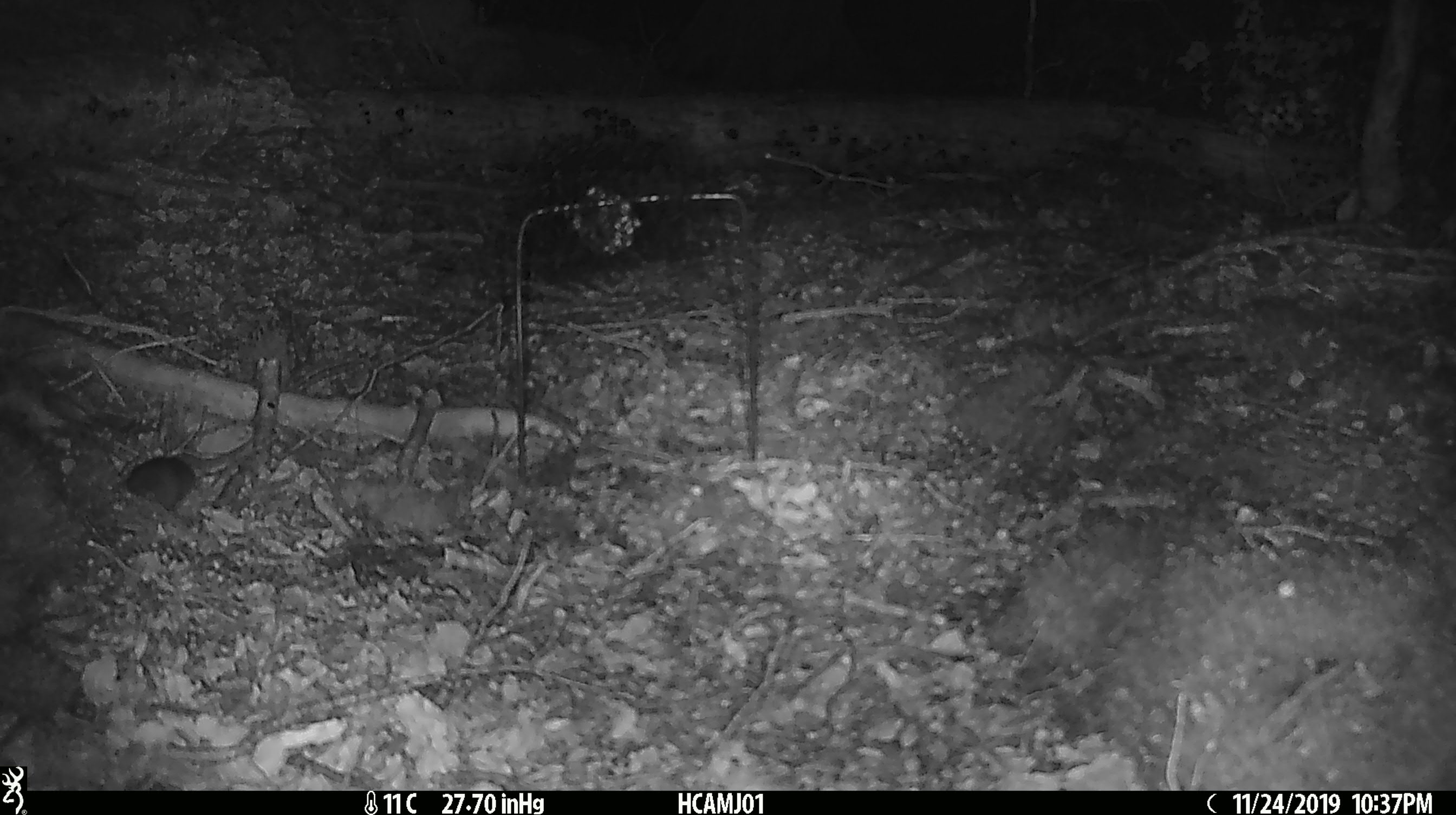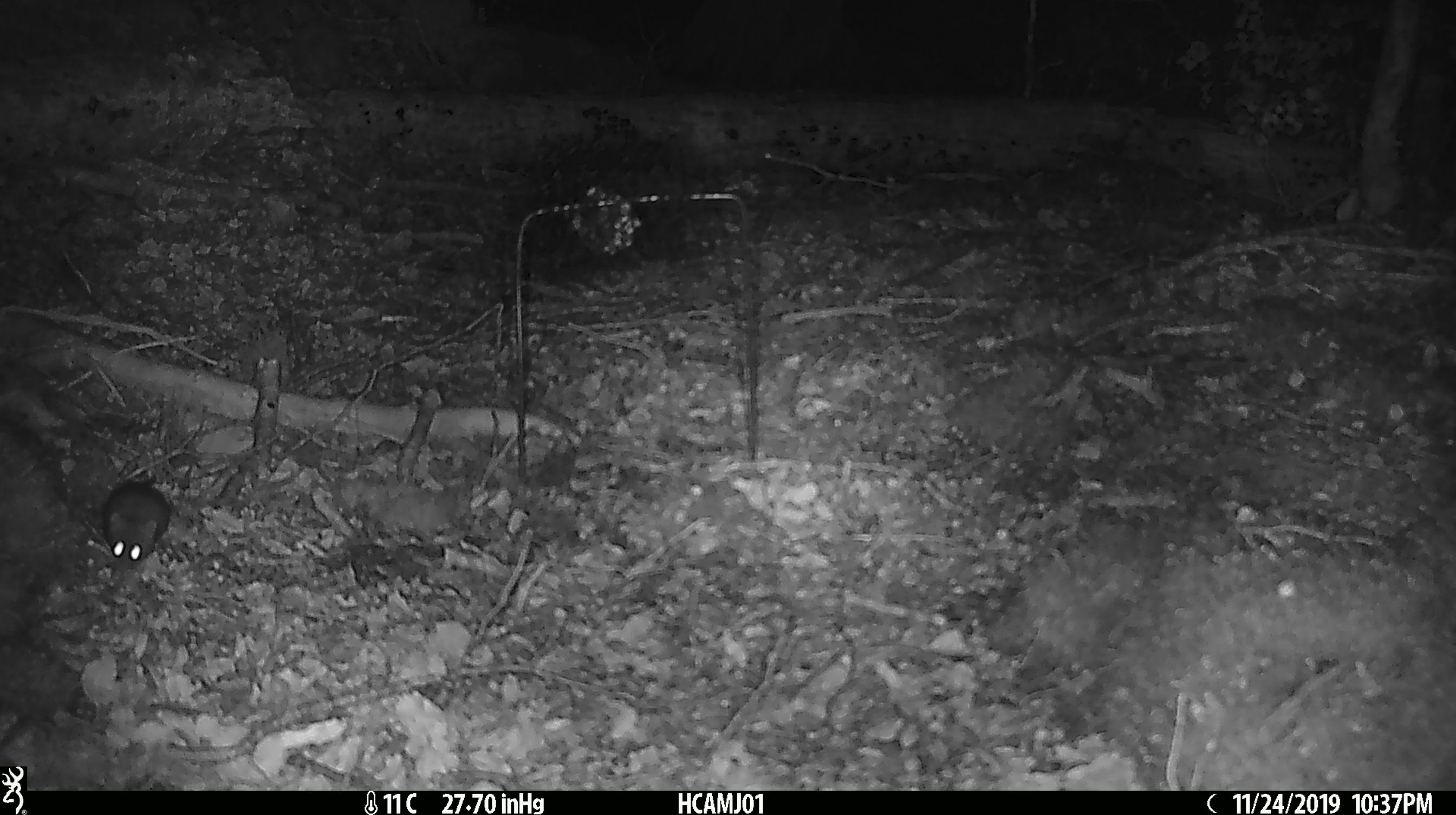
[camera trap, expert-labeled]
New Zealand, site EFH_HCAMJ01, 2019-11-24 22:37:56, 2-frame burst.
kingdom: Animalia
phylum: Chordata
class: Mammalia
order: Rodentia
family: Muridae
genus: Mus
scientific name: Mus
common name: mouse